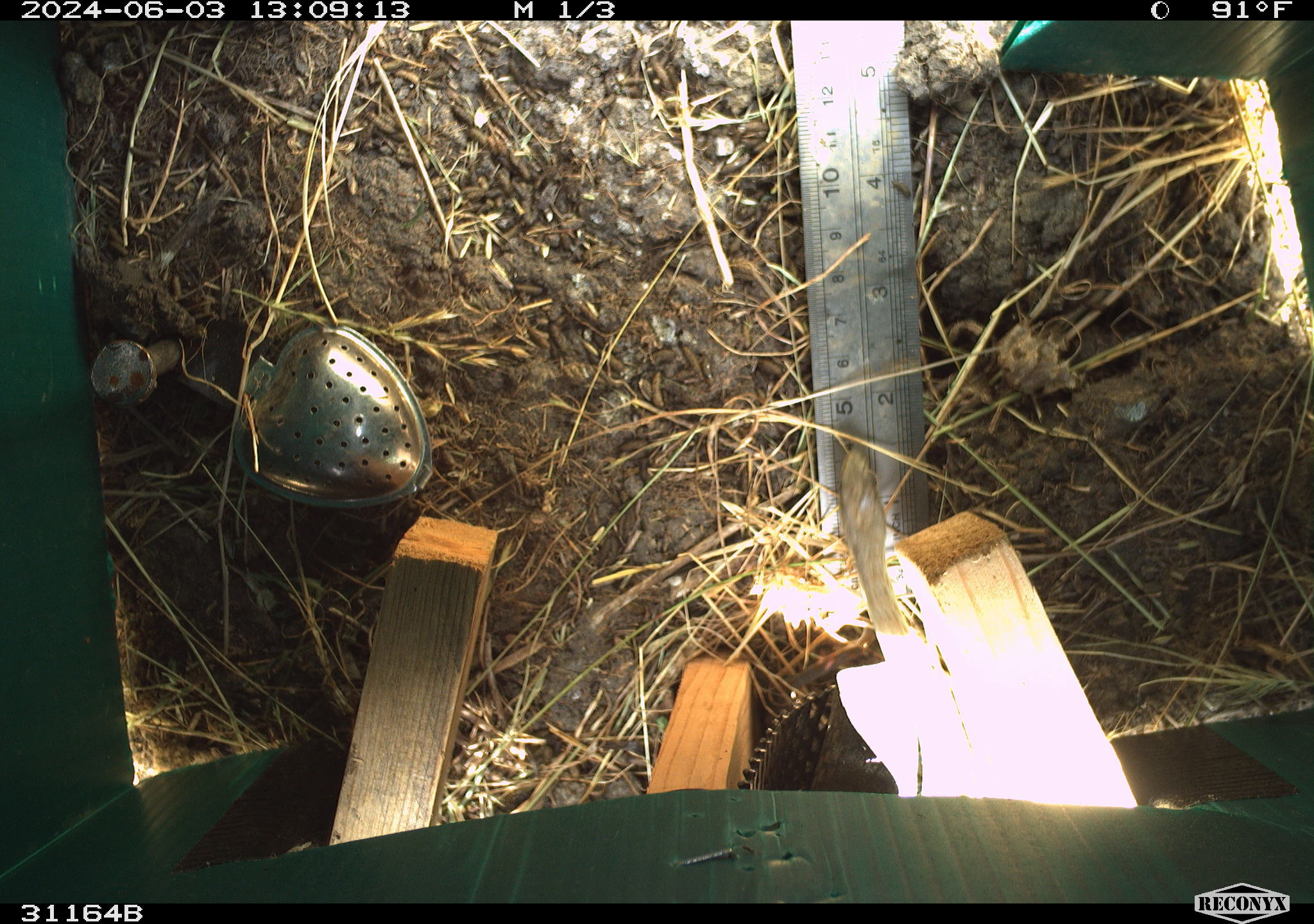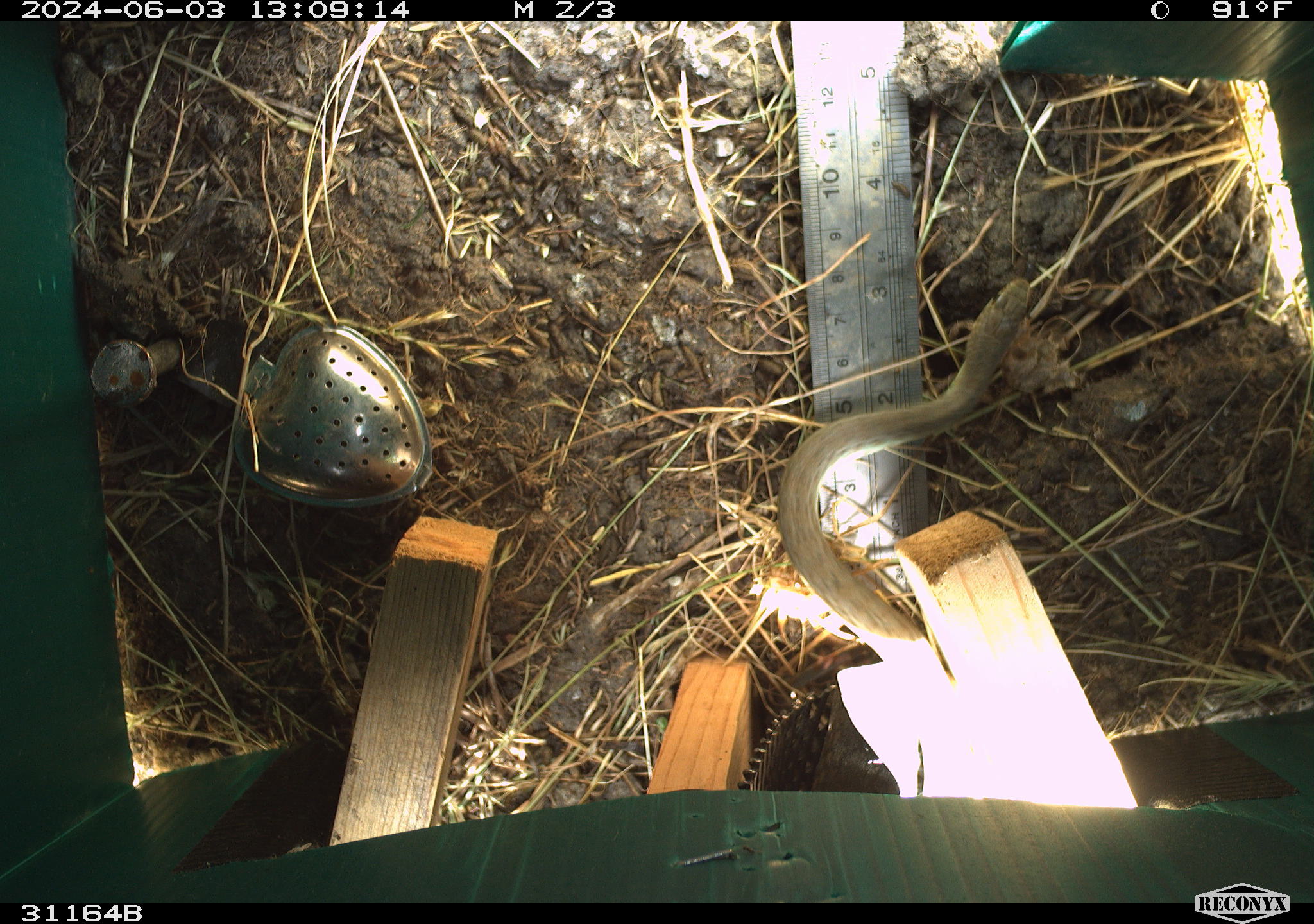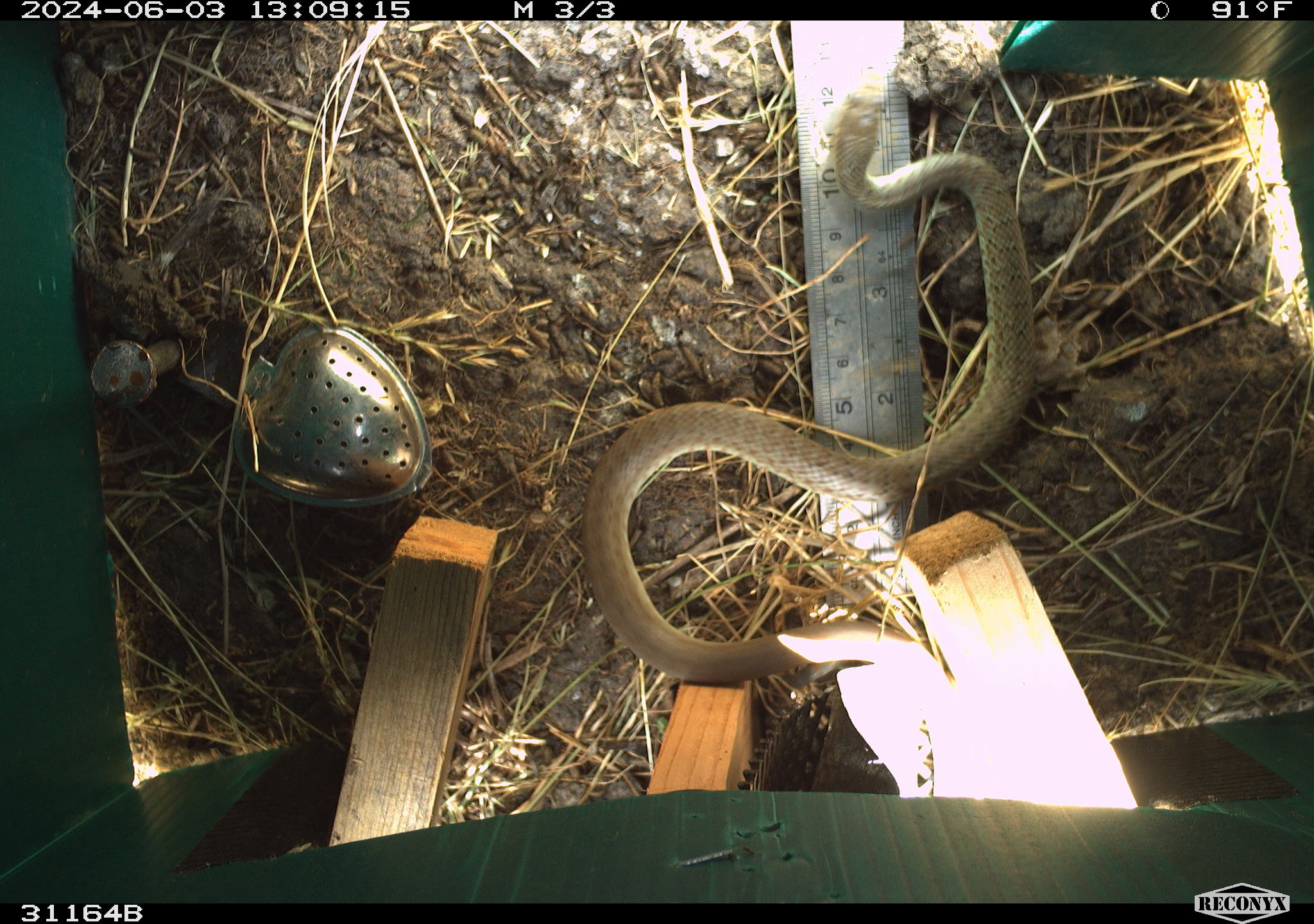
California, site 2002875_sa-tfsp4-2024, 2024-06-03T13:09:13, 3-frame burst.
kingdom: Animalia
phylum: Chordata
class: Reptilia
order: Squamata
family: Colubridae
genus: Coluber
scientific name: Coluber constrictor mormon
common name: western yellow-bellied racer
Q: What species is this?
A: Western yellow-bellied racer (Coluber constrictor mormon).